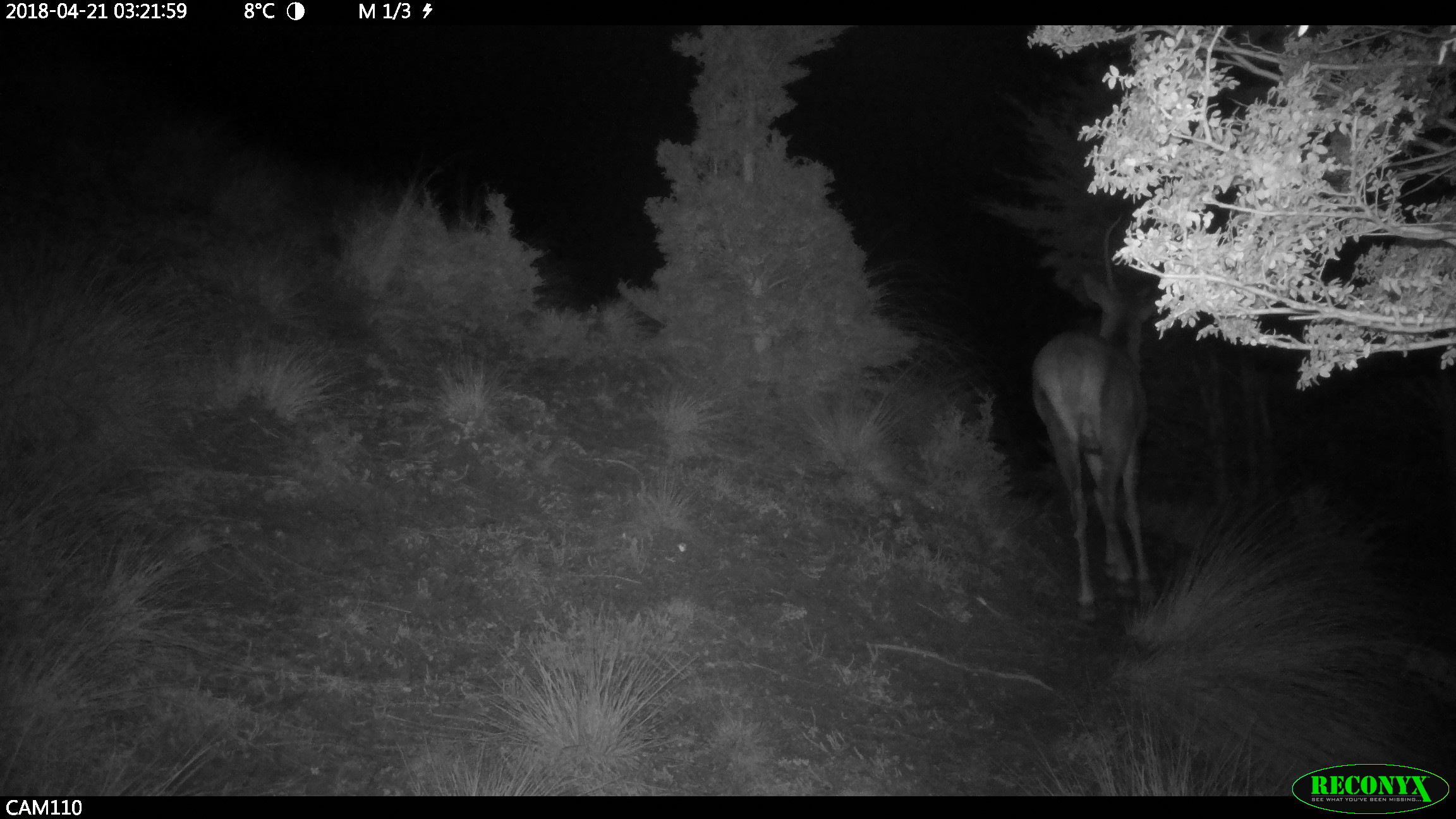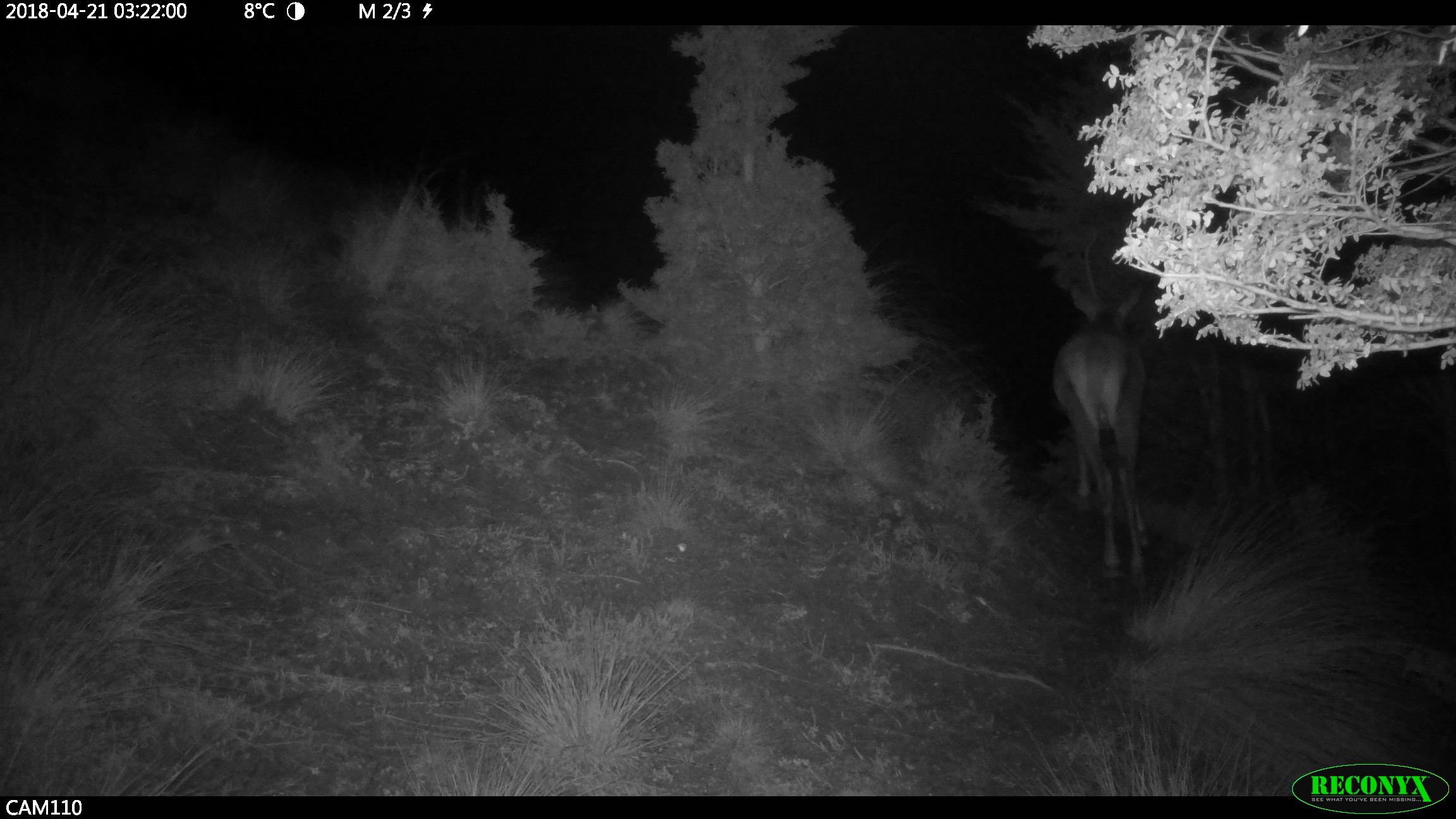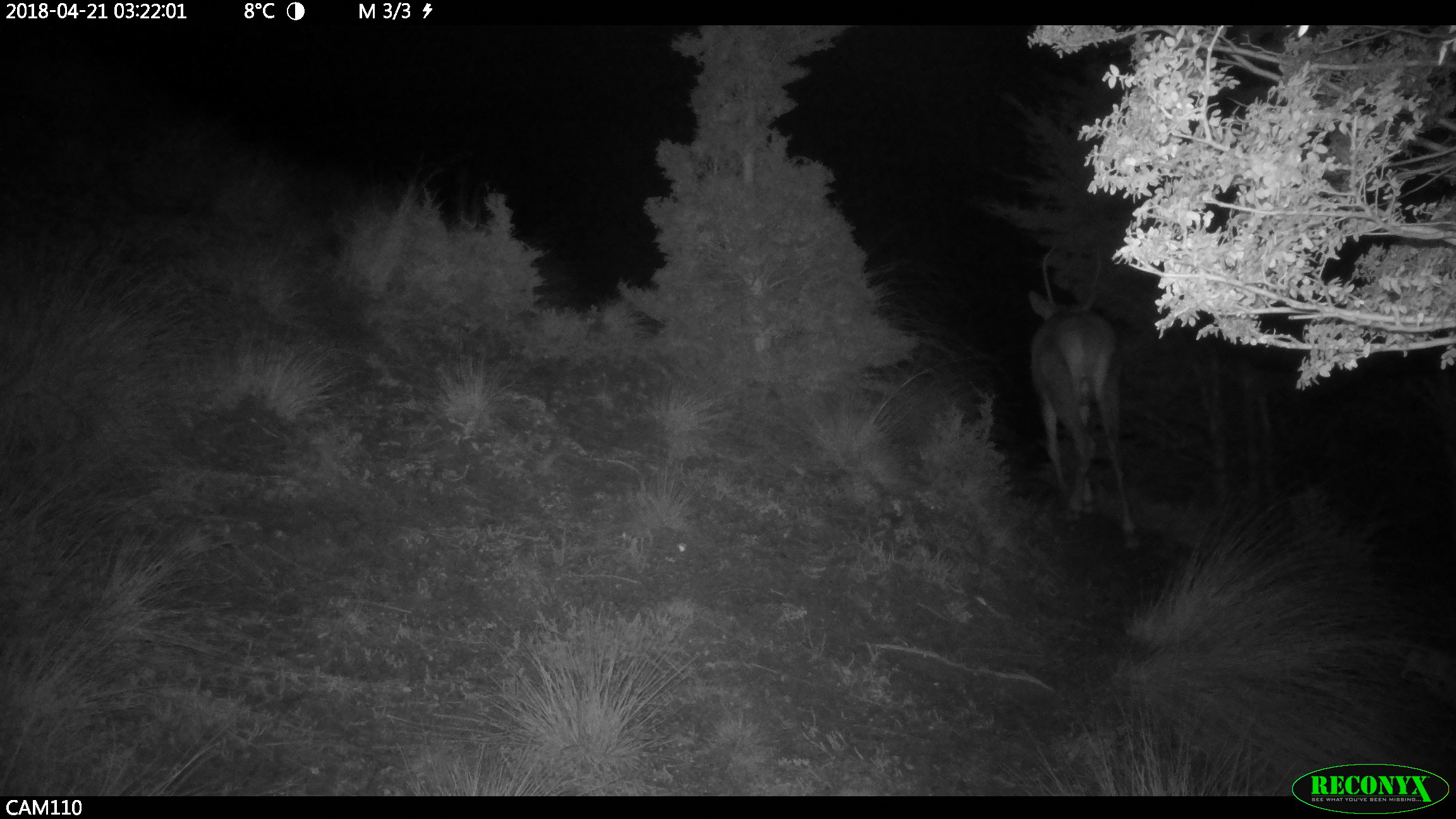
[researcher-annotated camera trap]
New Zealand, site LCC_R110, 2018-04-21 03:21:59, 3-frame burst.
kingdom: Animalia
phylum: Chordata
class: Mammalia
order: Artiodactyla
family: Cervidae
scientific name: Cervidae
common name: deer